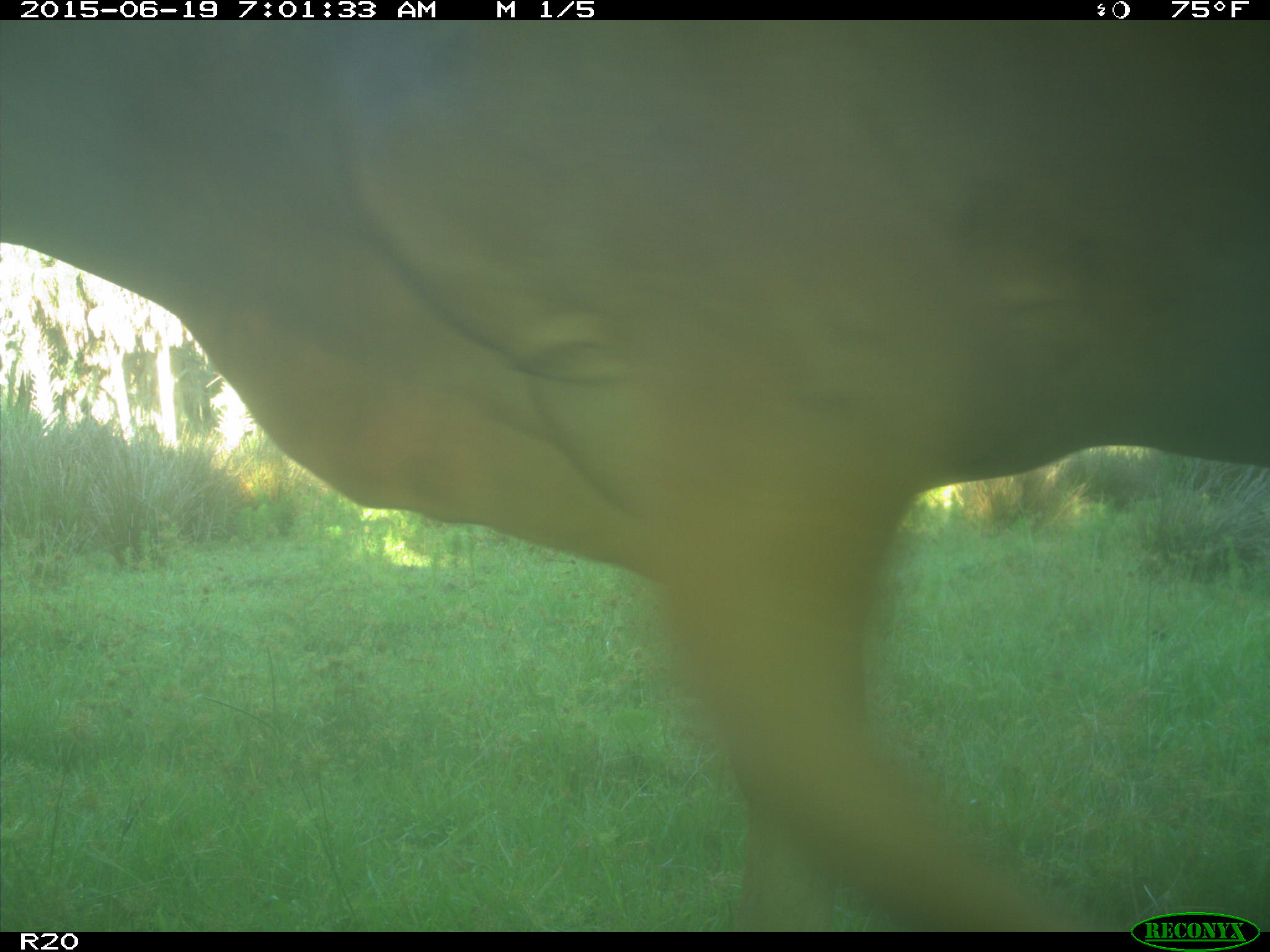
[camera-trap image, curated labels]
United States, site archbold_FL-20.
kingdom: Animalia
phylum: Chordata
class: Mammalia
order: Artiodactyla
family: Bovidae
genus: Bos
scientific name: Bos taurus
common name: domestic cow